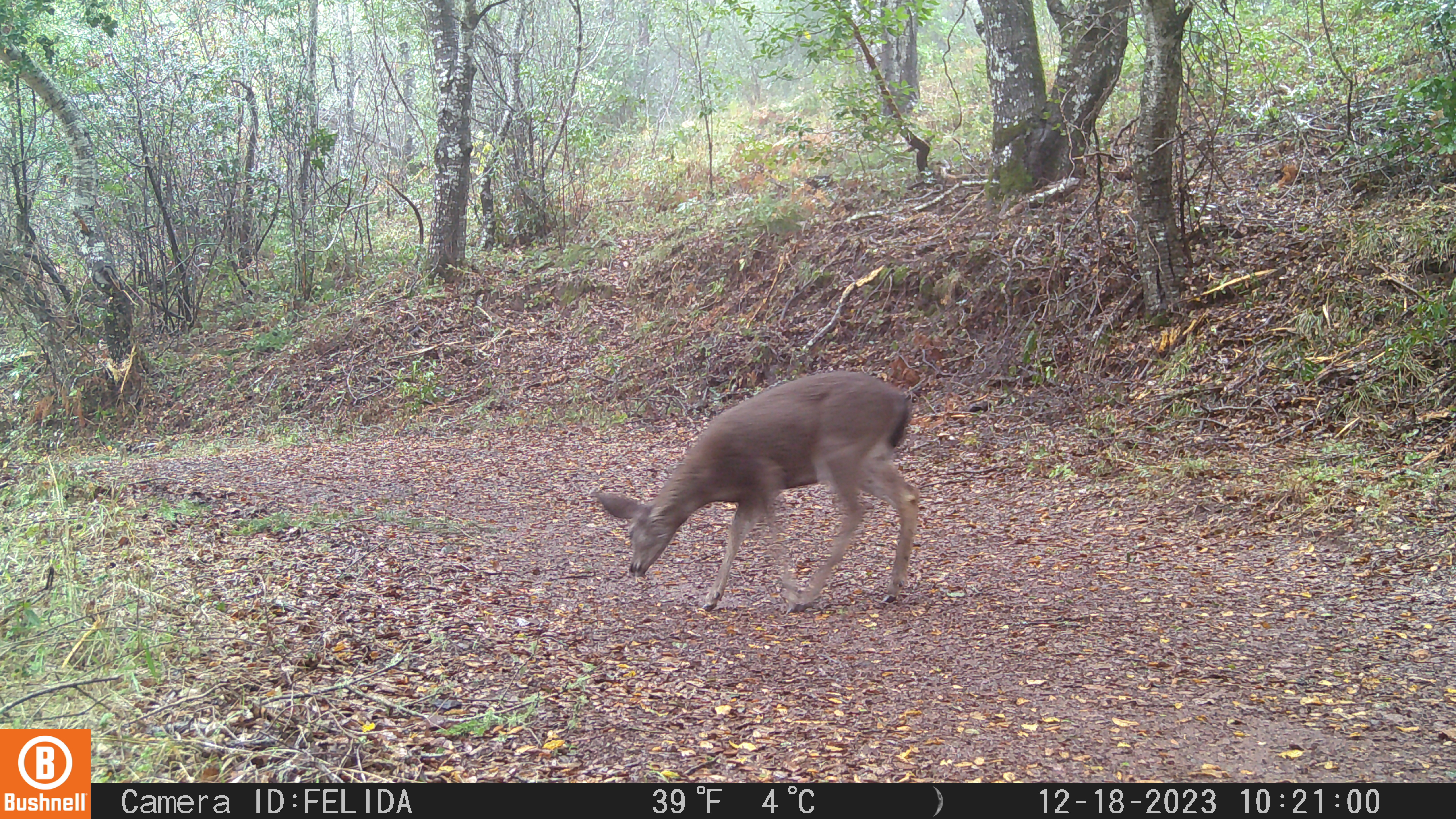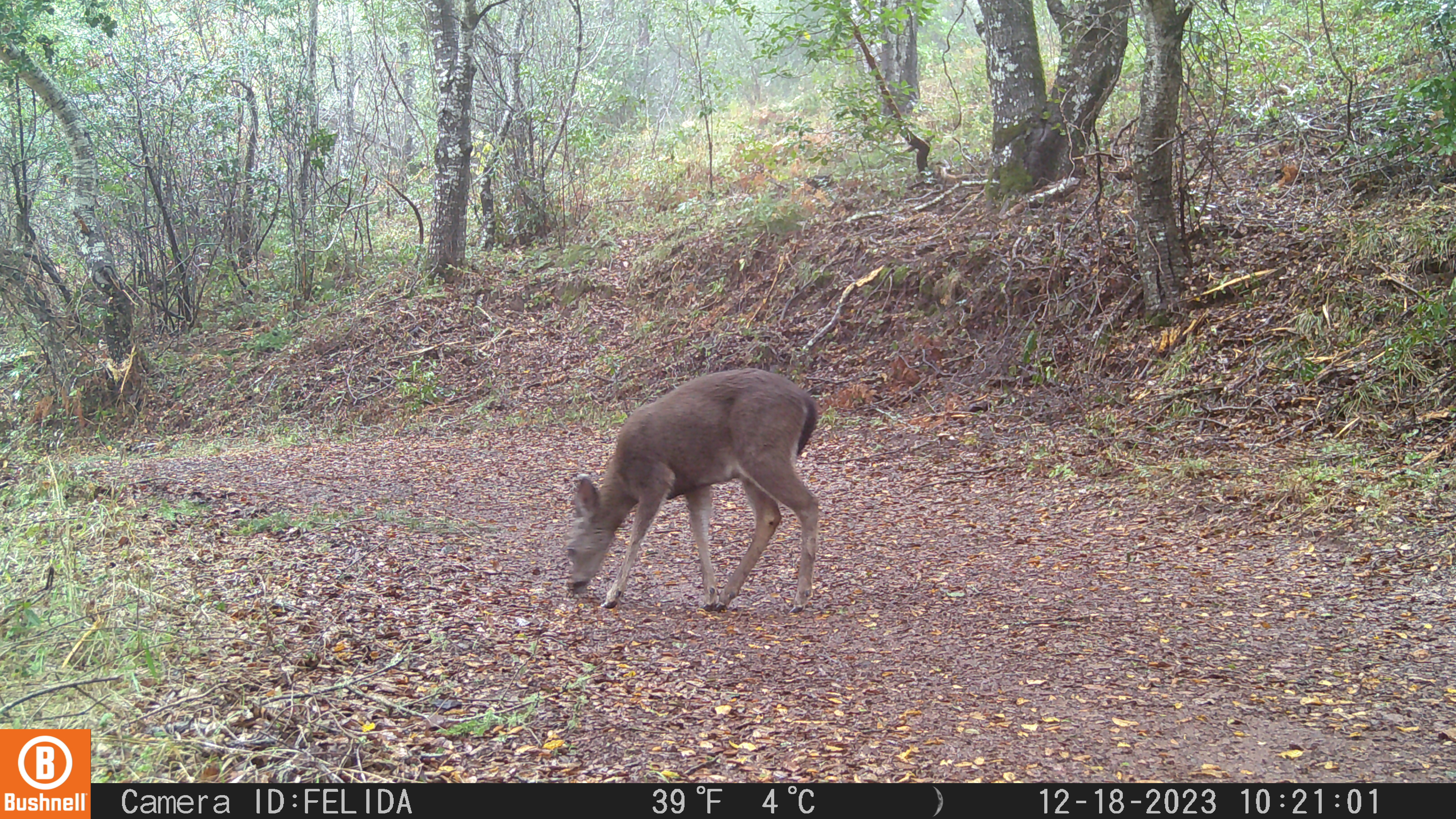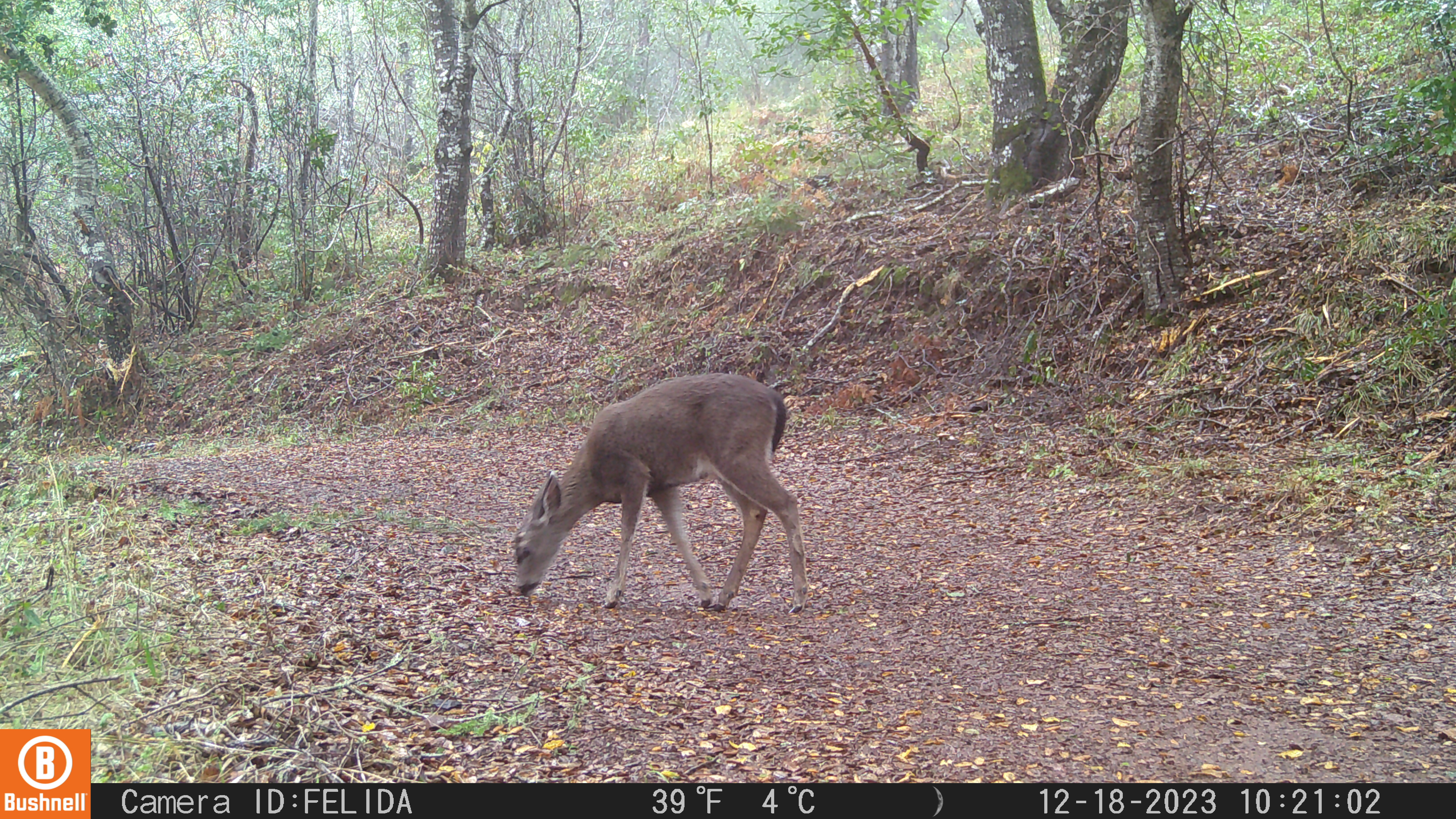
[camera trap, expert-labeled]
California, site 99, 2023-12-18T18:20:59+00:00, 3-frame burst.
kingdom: Animalia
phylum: Chordata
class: Mammalia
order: Artiodactyla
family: Cervidae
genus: Odocoileus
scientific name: Odocoileus hemionus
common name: mule deer